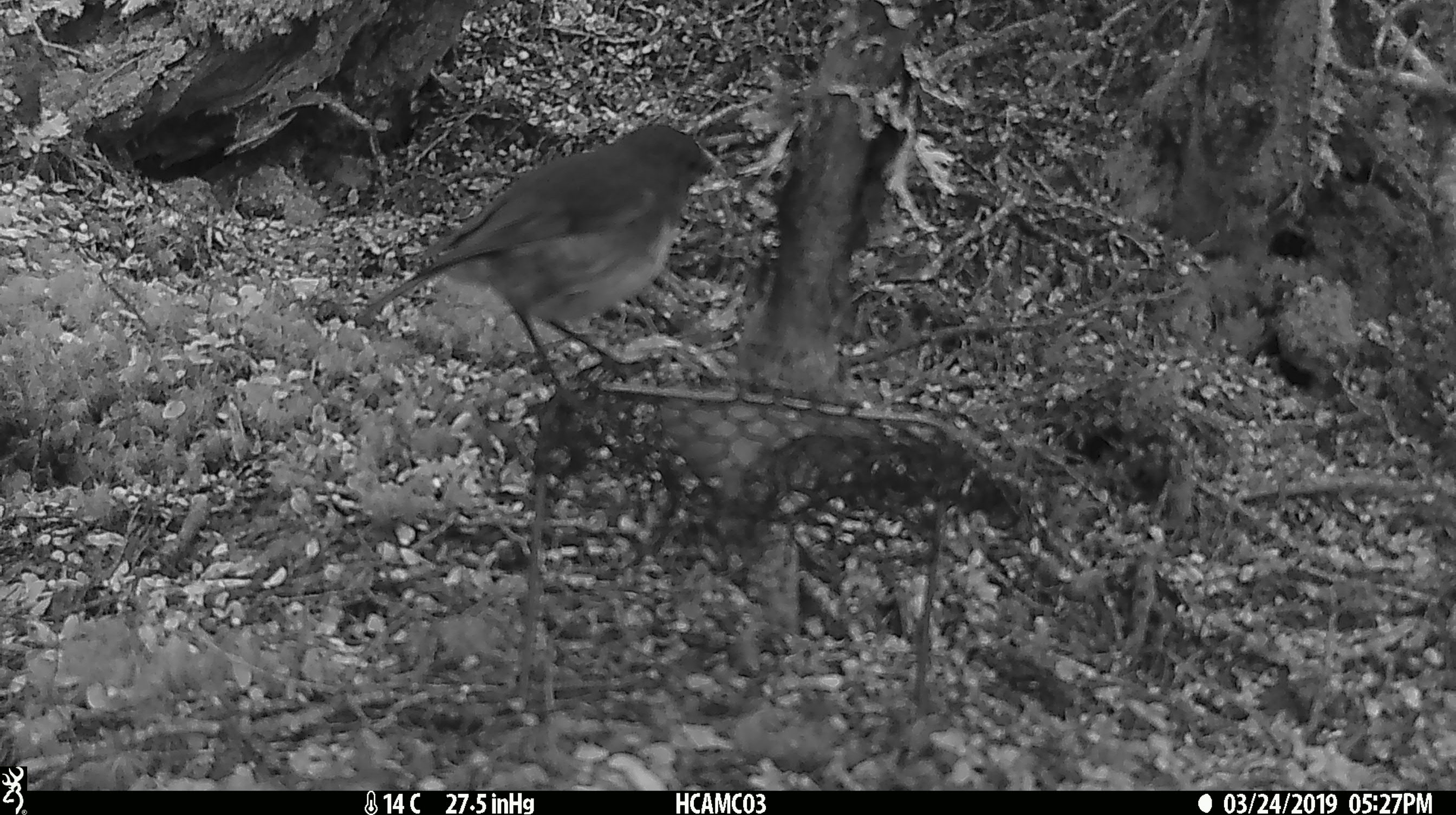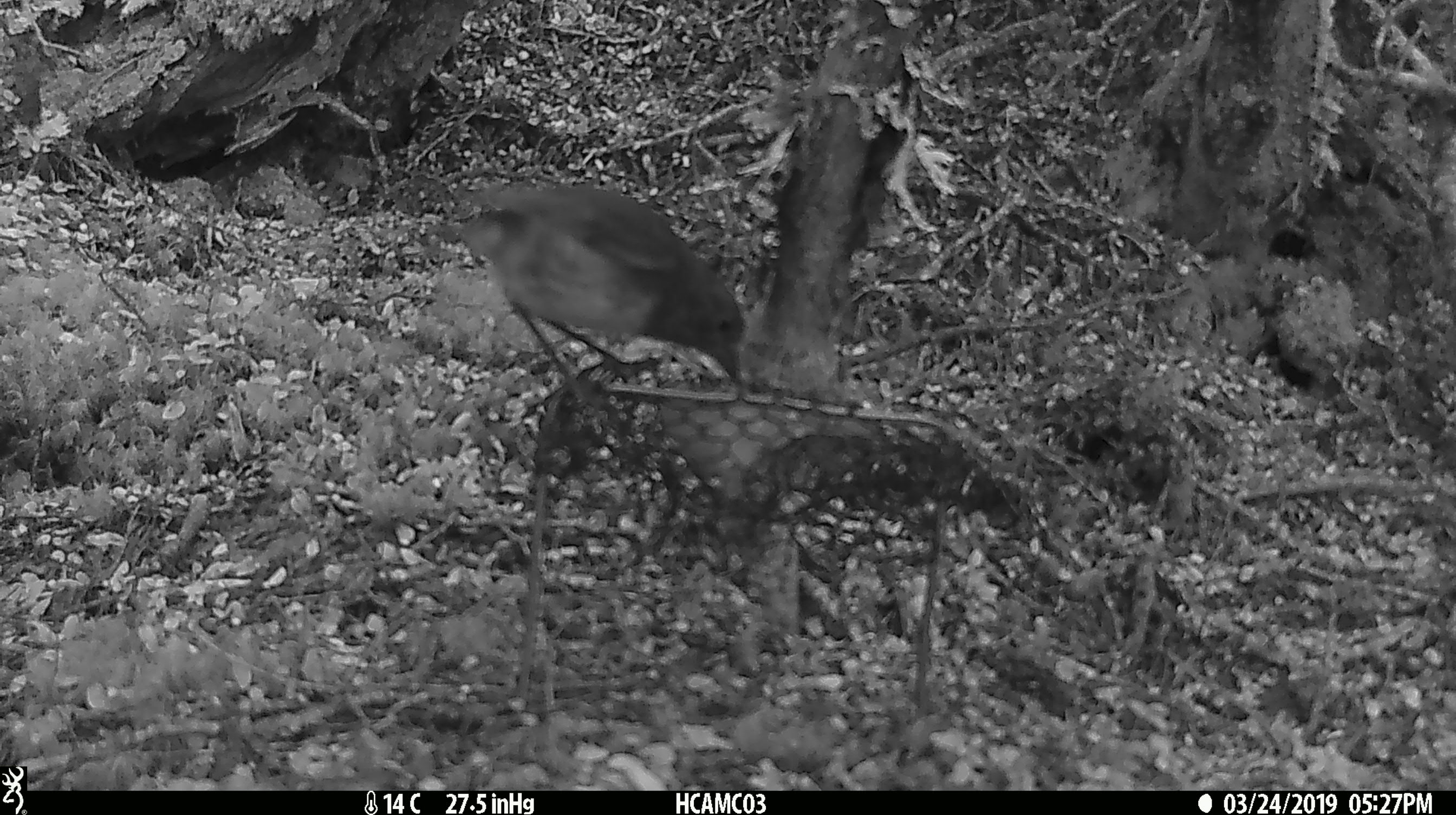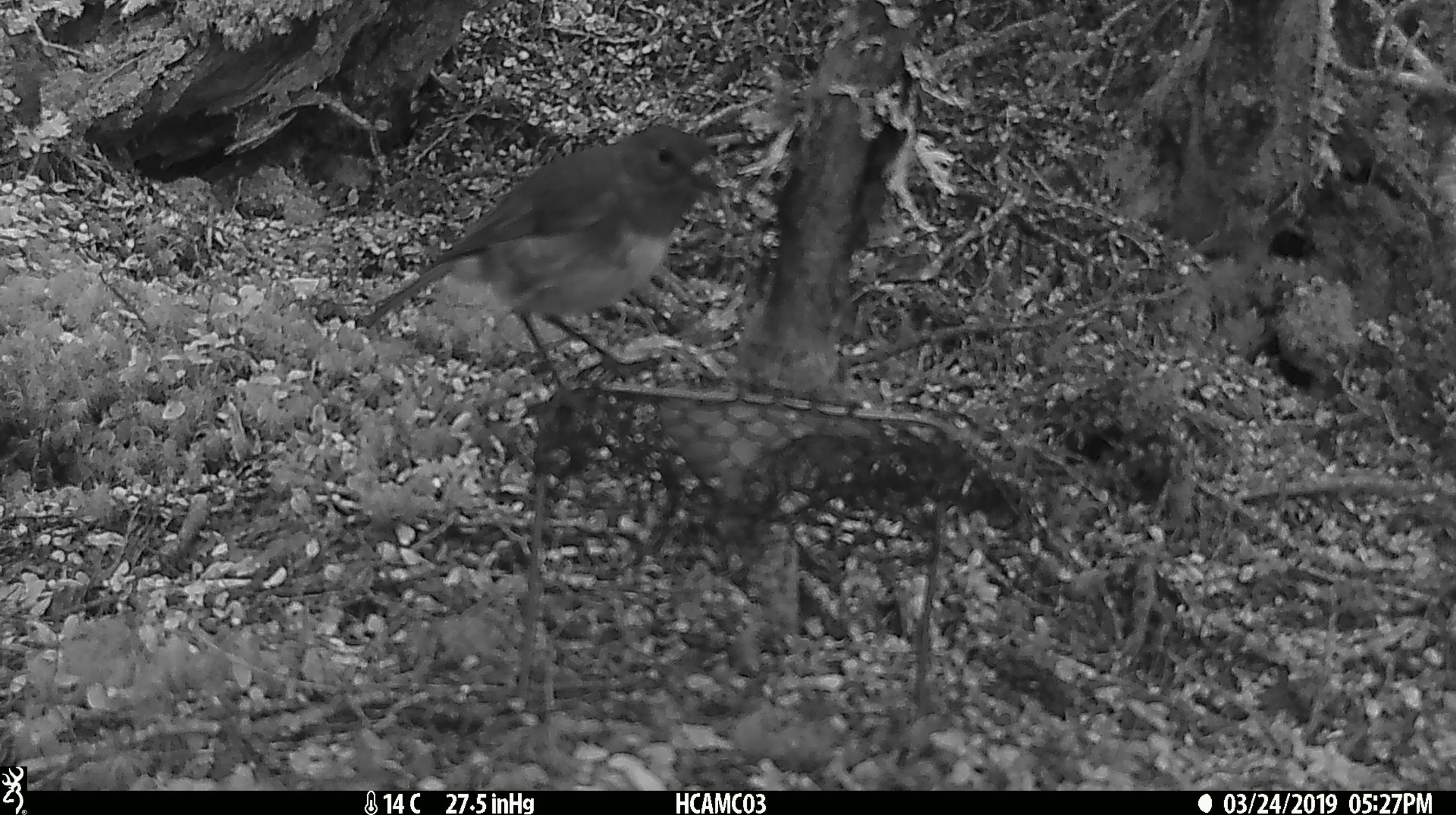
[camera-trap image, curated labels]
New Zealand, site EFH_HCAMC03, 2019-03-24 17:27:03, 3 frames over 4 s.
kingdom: Animalia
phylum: Chordata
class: Aves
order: Passeriformes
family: Petroicidae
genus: Petroica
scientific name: Petroica australis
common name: new zealand robin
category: robin